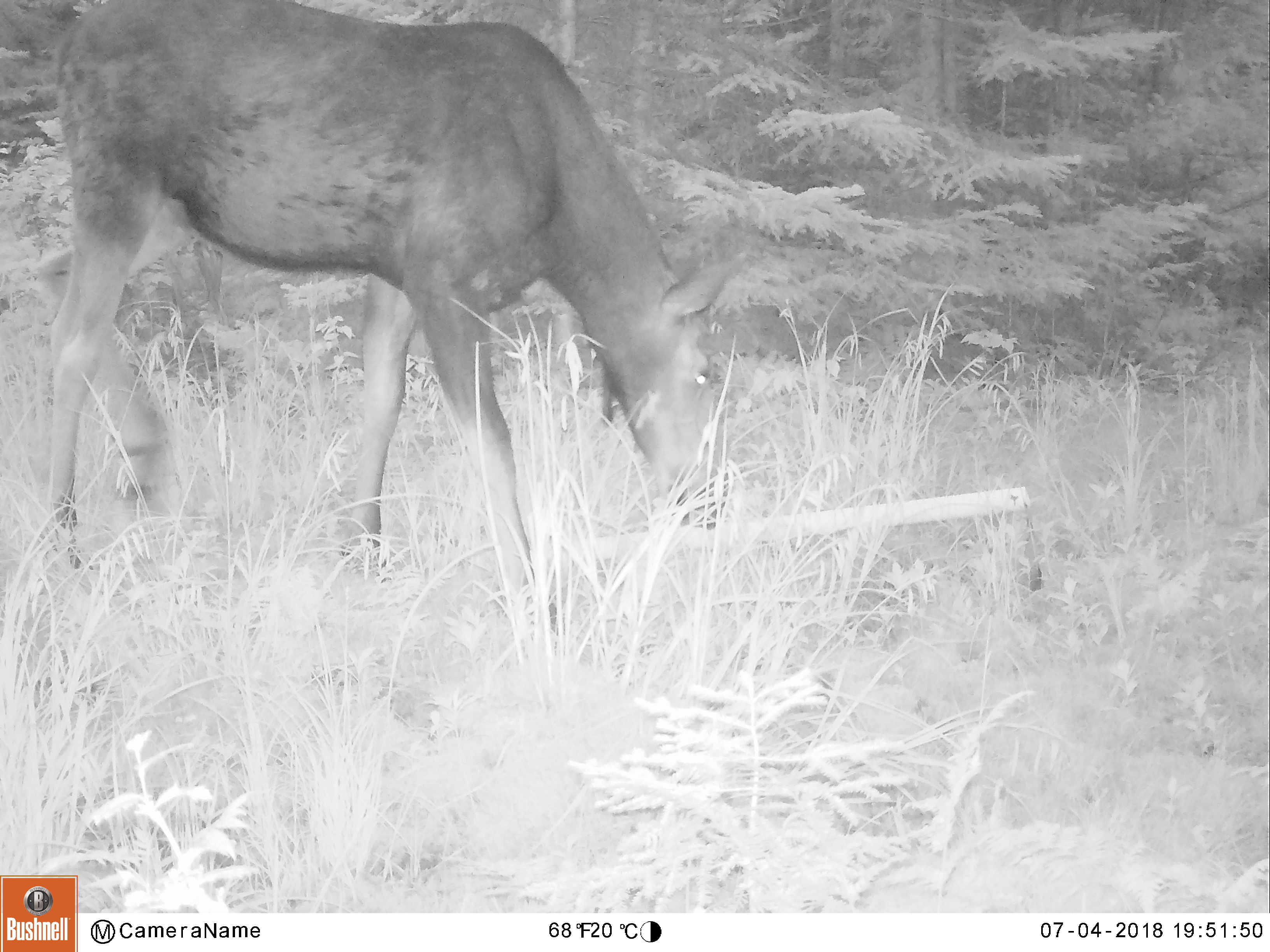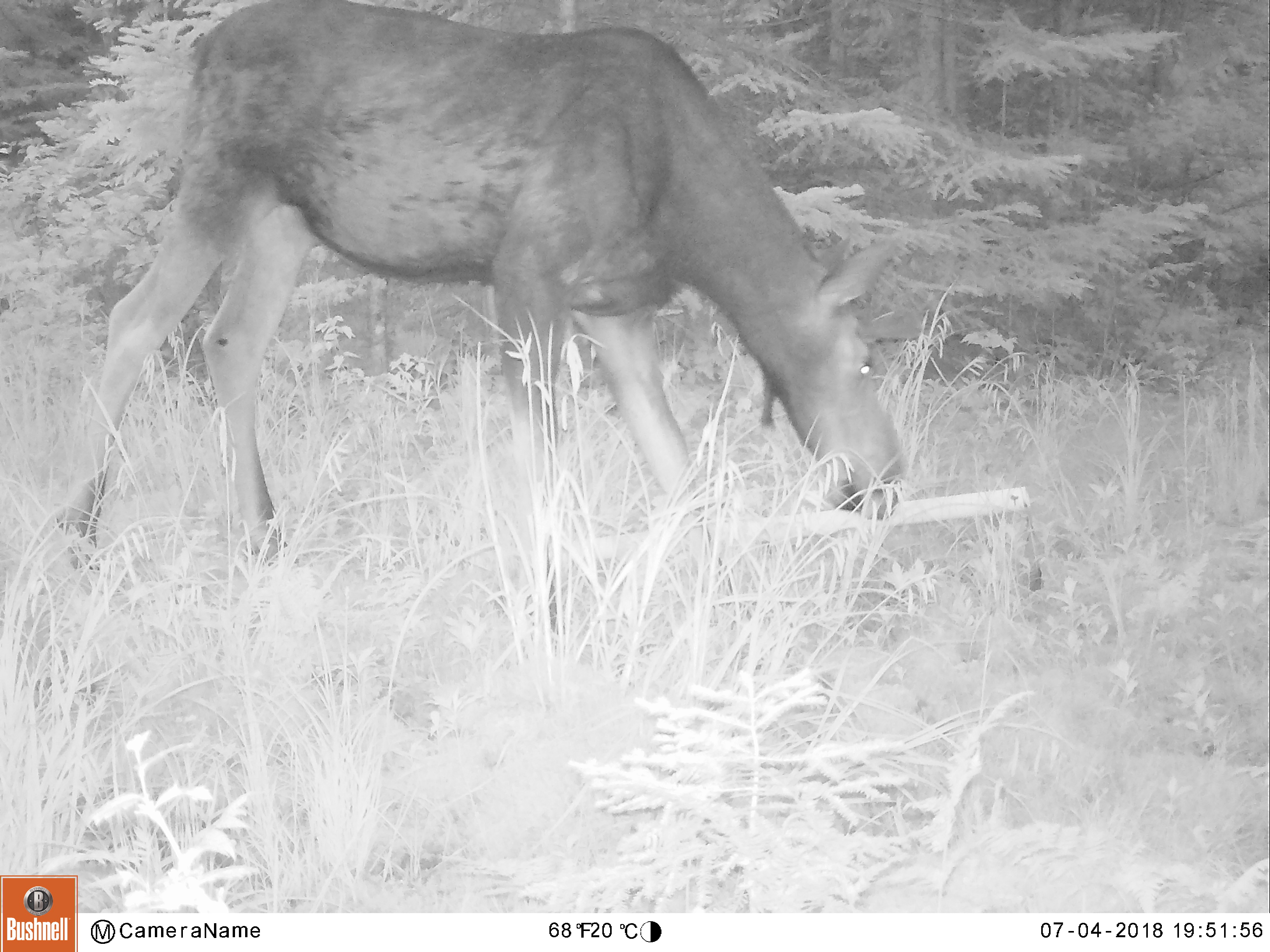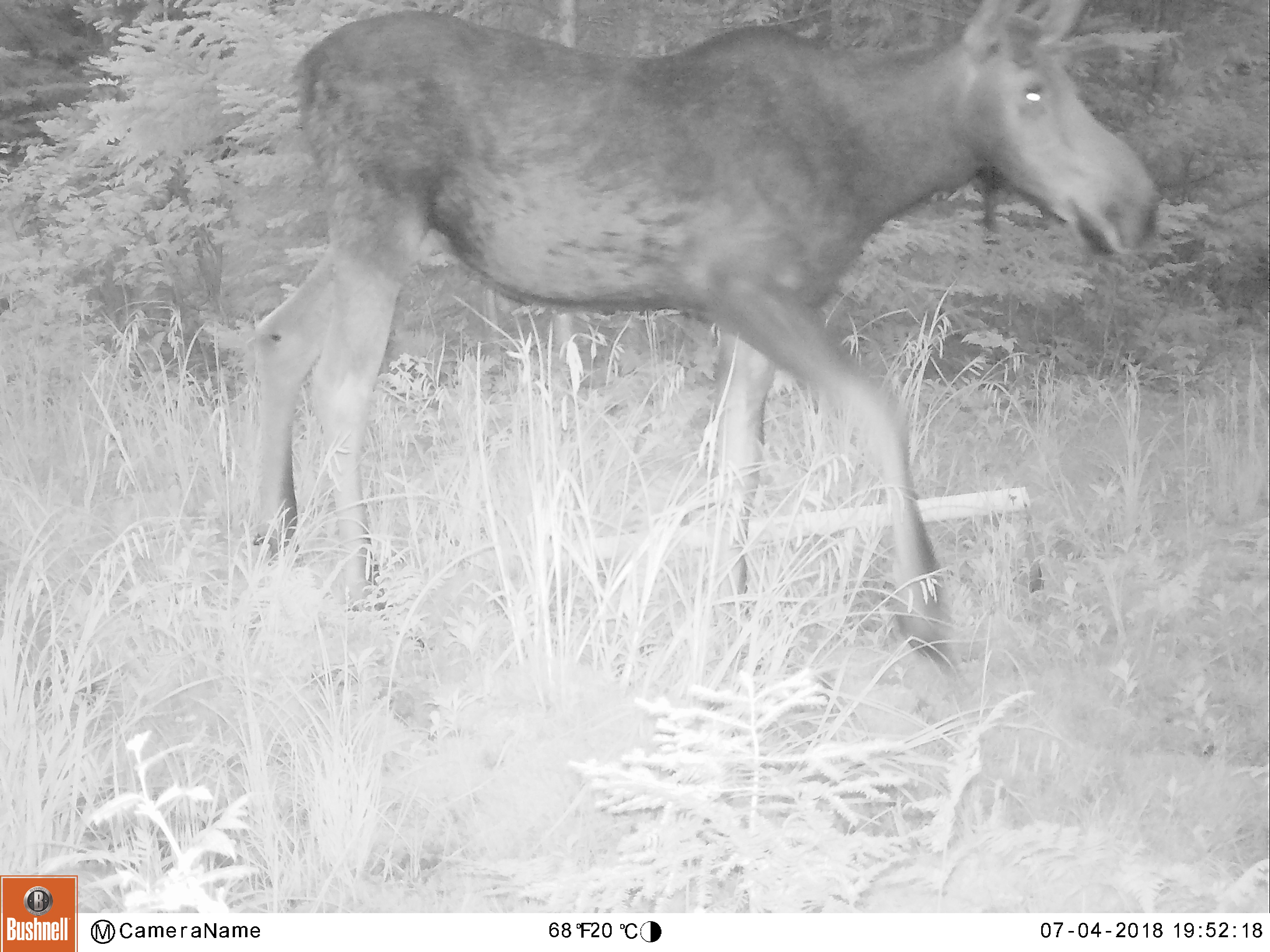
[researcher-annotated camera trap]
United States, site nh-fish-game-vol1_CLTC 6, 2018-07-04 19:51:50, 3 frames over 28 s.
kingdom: Animalia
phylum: Chordata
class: Mammalia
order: Artiodactyla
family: Cervidae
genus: Alces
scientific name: Alces alces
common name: moose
Moose (Alces alces).